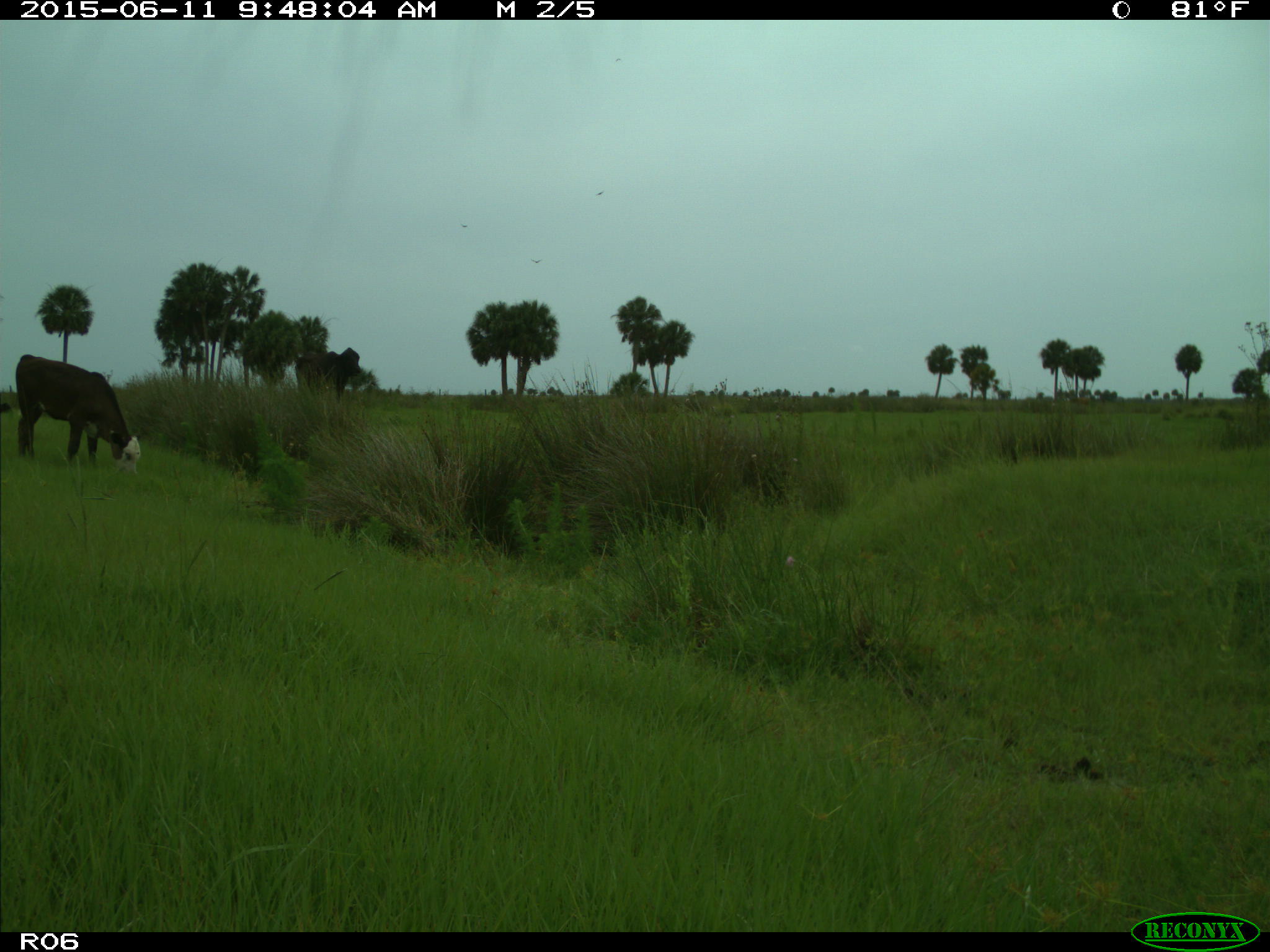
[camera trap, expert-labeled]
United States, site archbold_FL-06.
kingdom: Animalia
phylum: Chordata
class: Mammalia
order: Artiodactyla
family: Bovidae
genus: Bos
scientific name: Bos taurus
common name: domestic cow